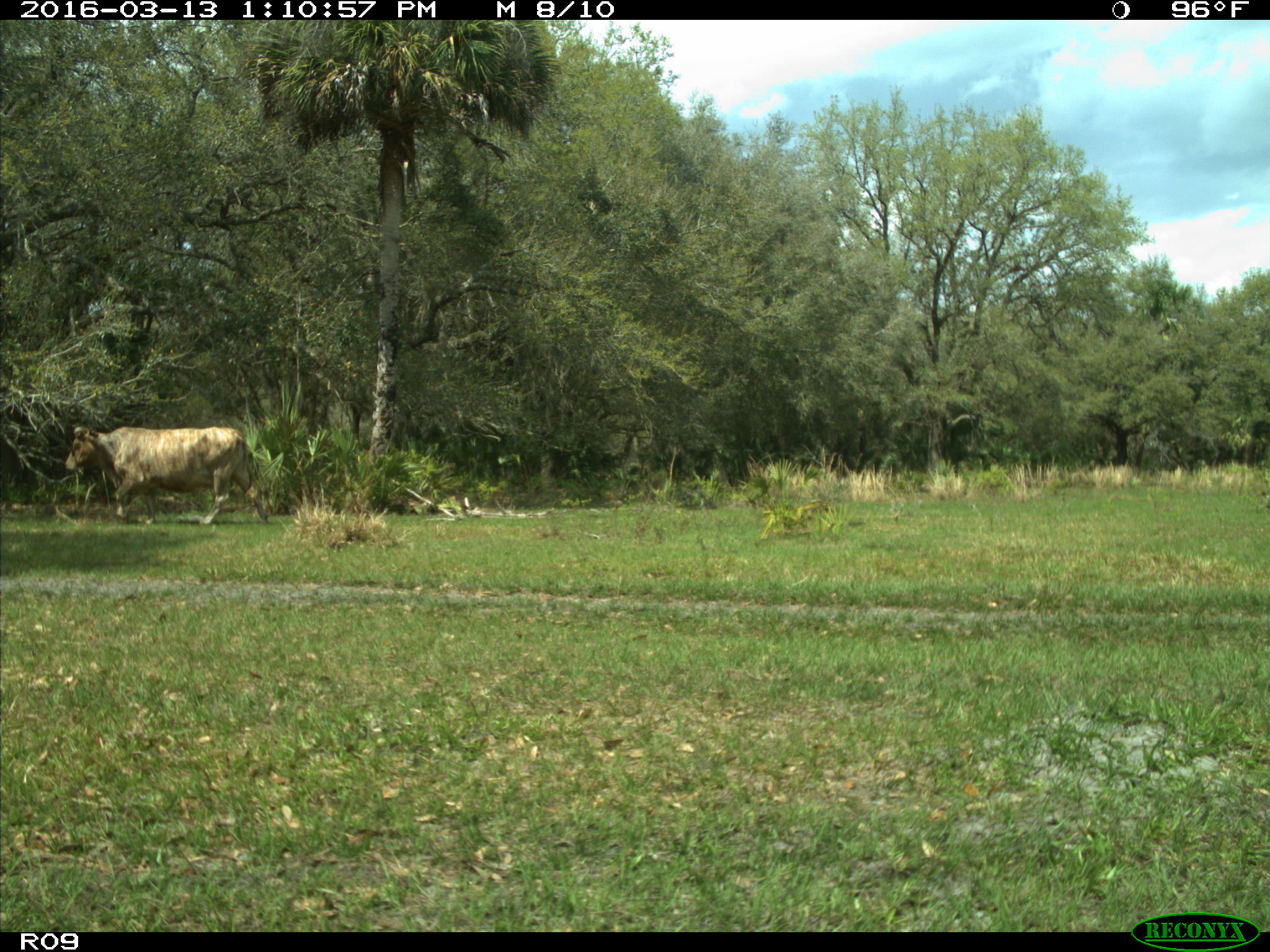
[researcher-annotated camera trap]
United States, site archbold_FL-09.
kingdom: Animalia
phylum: Chordata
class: Mammalia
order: Artiodactyla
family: Bovidae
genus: Bos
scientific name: Bos taurus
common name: domestic cow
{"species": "Bos taurus (domestic cow)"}